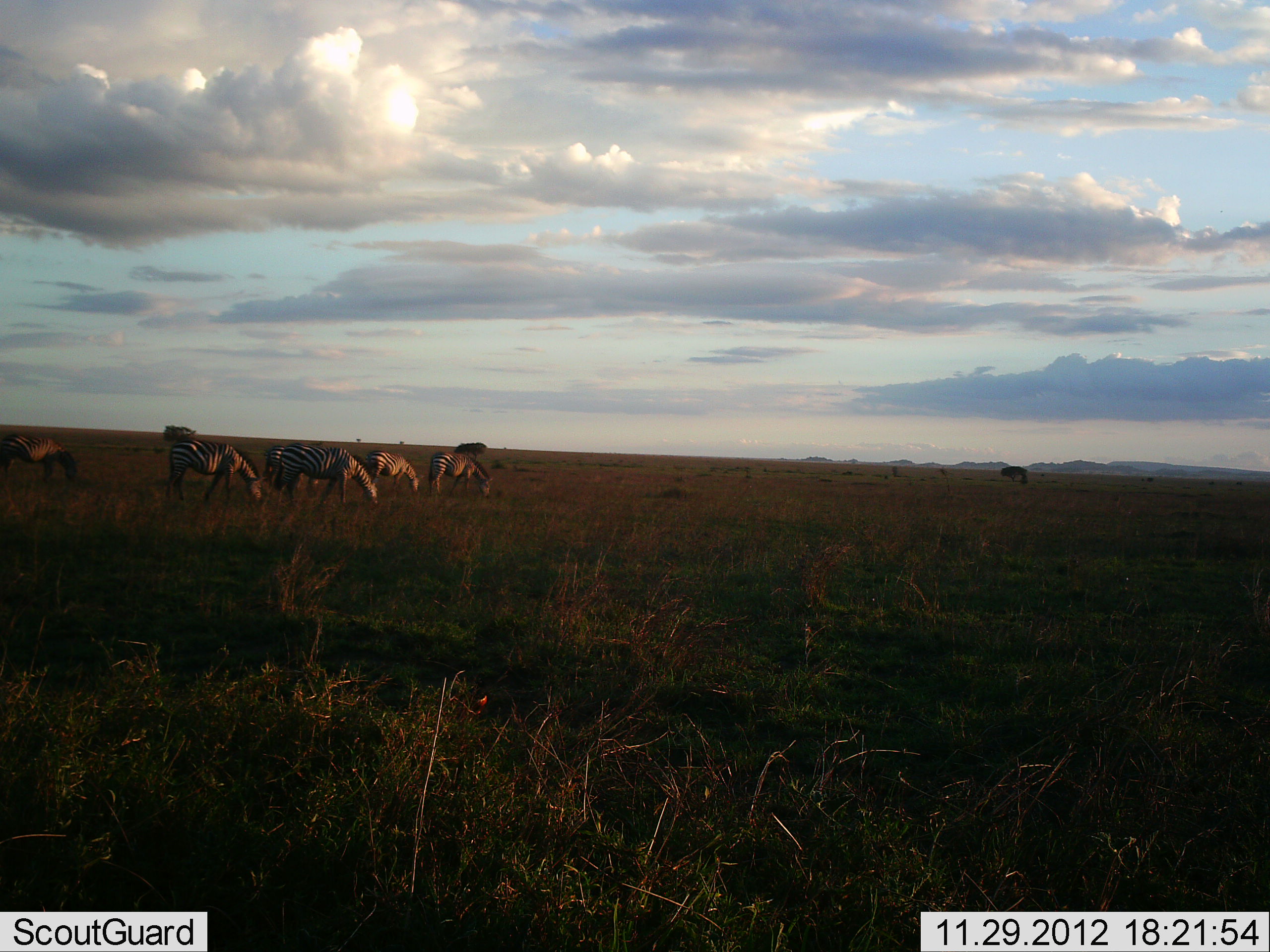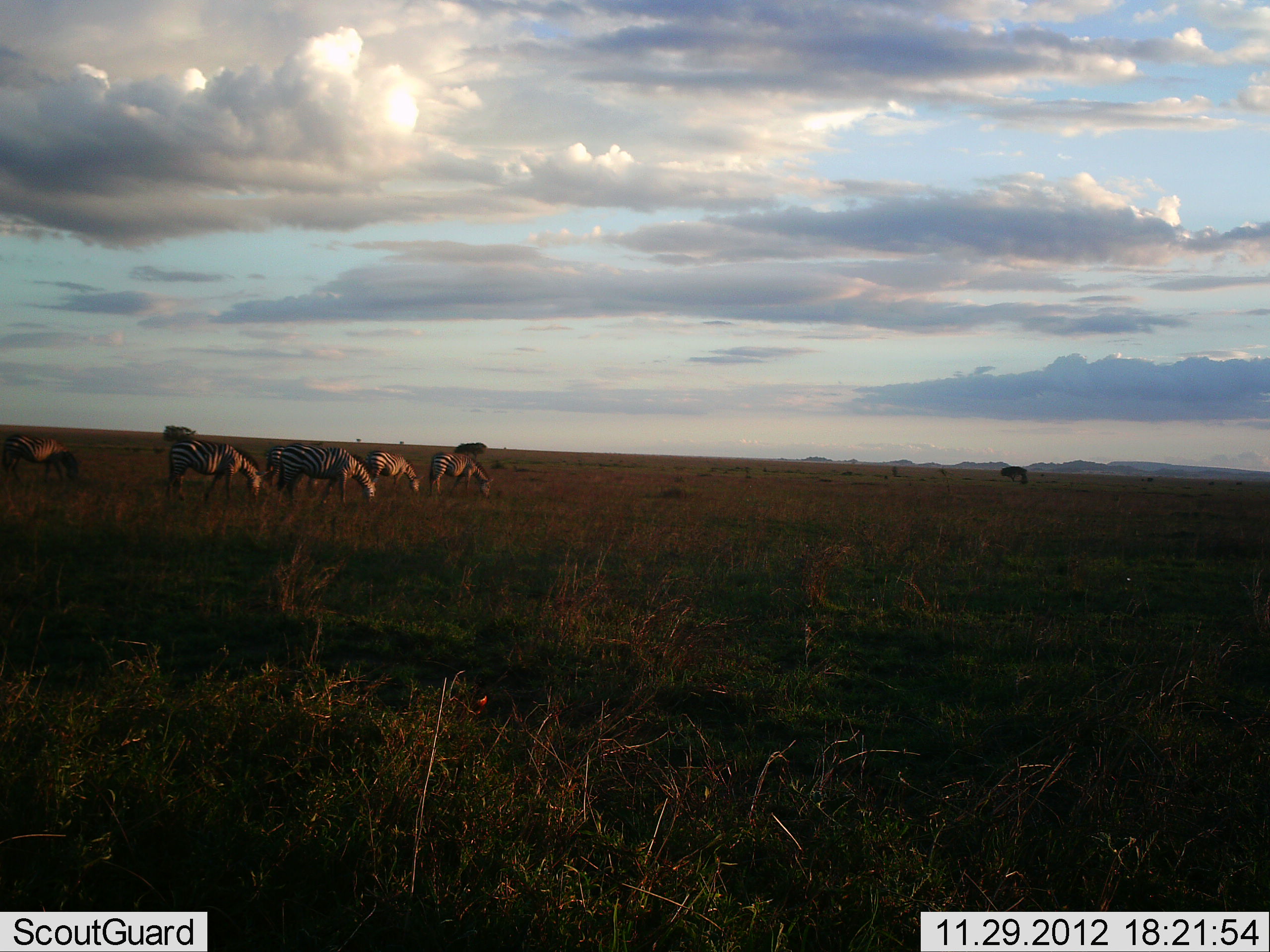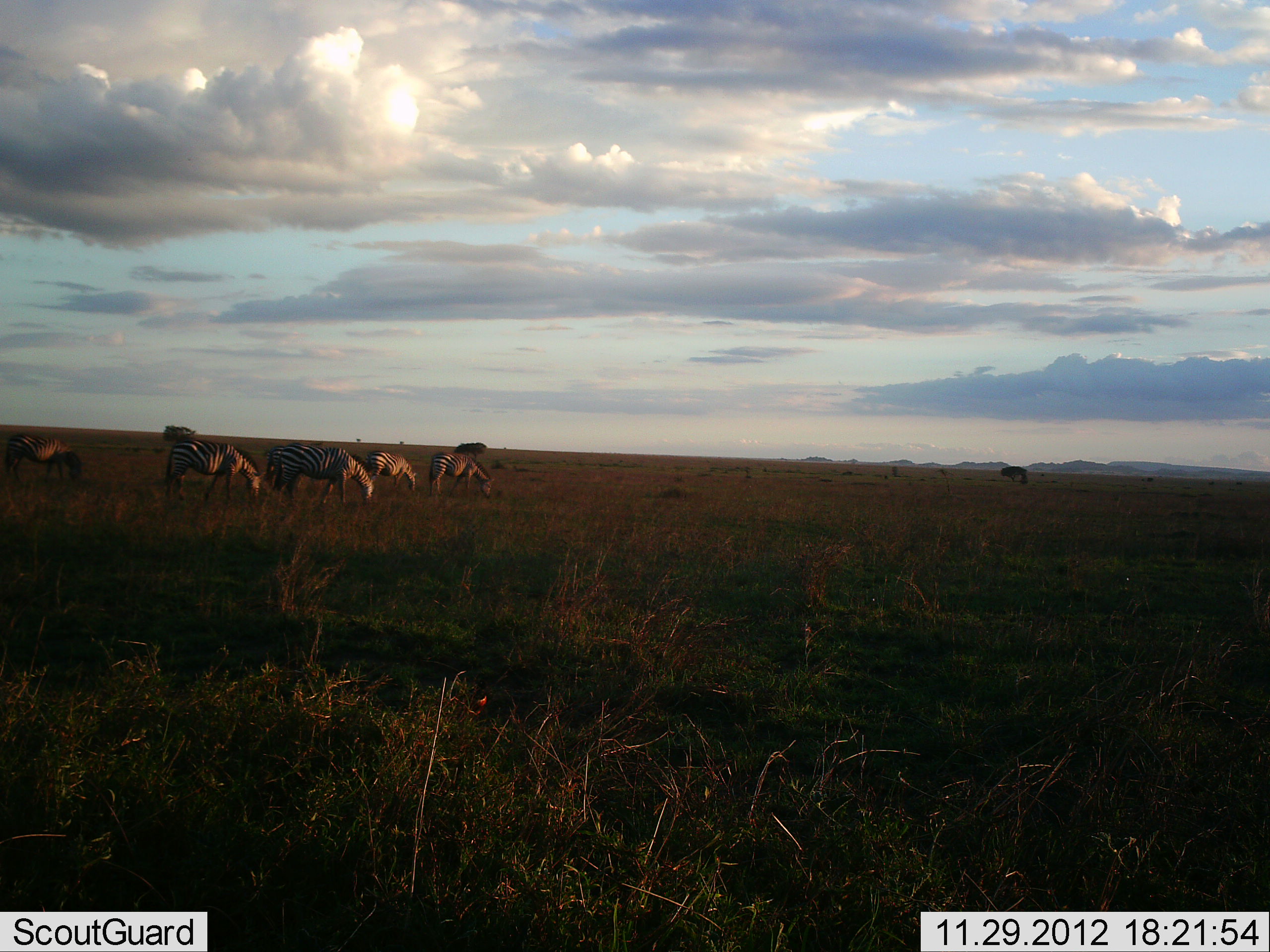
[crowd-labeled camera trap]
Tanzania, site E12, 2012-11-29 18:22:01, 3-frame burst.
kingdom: Animalia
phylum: Chordata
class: Mammalia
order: Perissodactyla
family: Equidae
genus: Equus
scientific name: Equus quagga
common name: plains zebra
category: zebra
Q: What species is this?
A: Zebra (plains zebra) (Equus quagga).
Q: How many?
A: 6.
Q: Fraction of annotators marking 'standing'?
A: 20%.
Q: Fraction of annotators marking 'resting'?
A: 0%.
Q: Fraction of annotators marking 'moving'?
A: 0%.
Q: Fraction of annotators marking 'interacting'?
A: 0%.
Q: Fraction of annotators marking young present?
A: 0%.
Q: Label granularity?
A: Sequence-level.